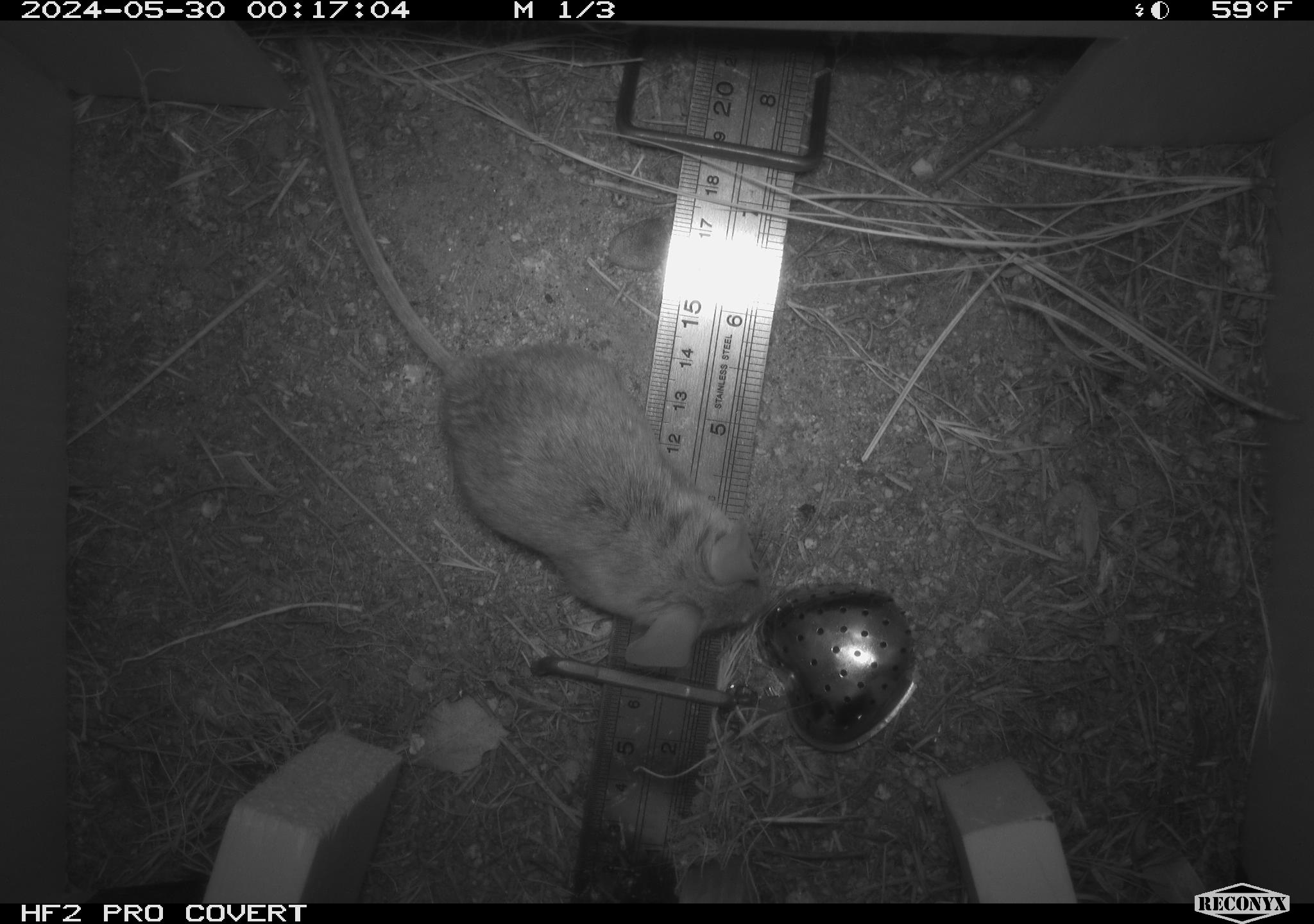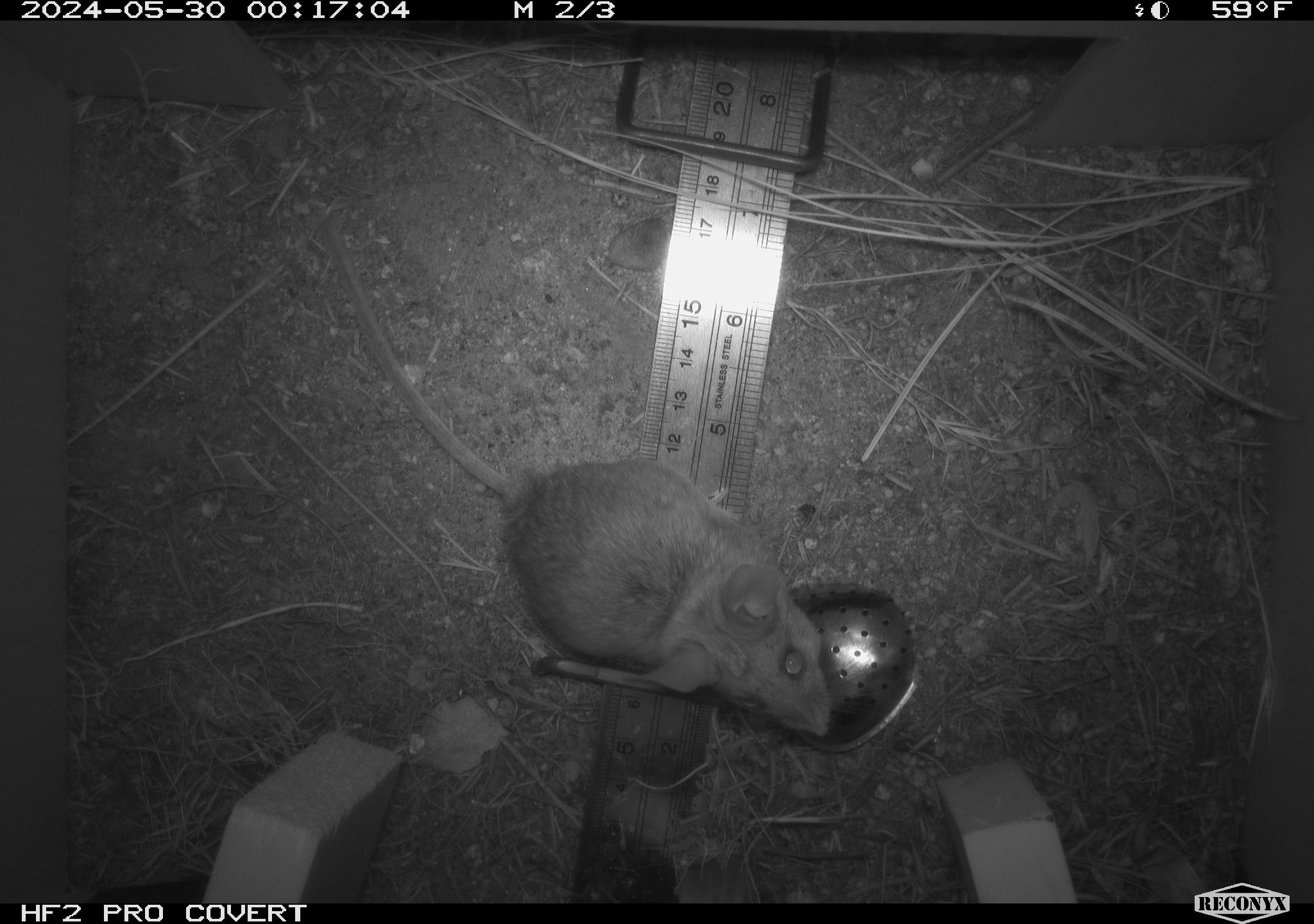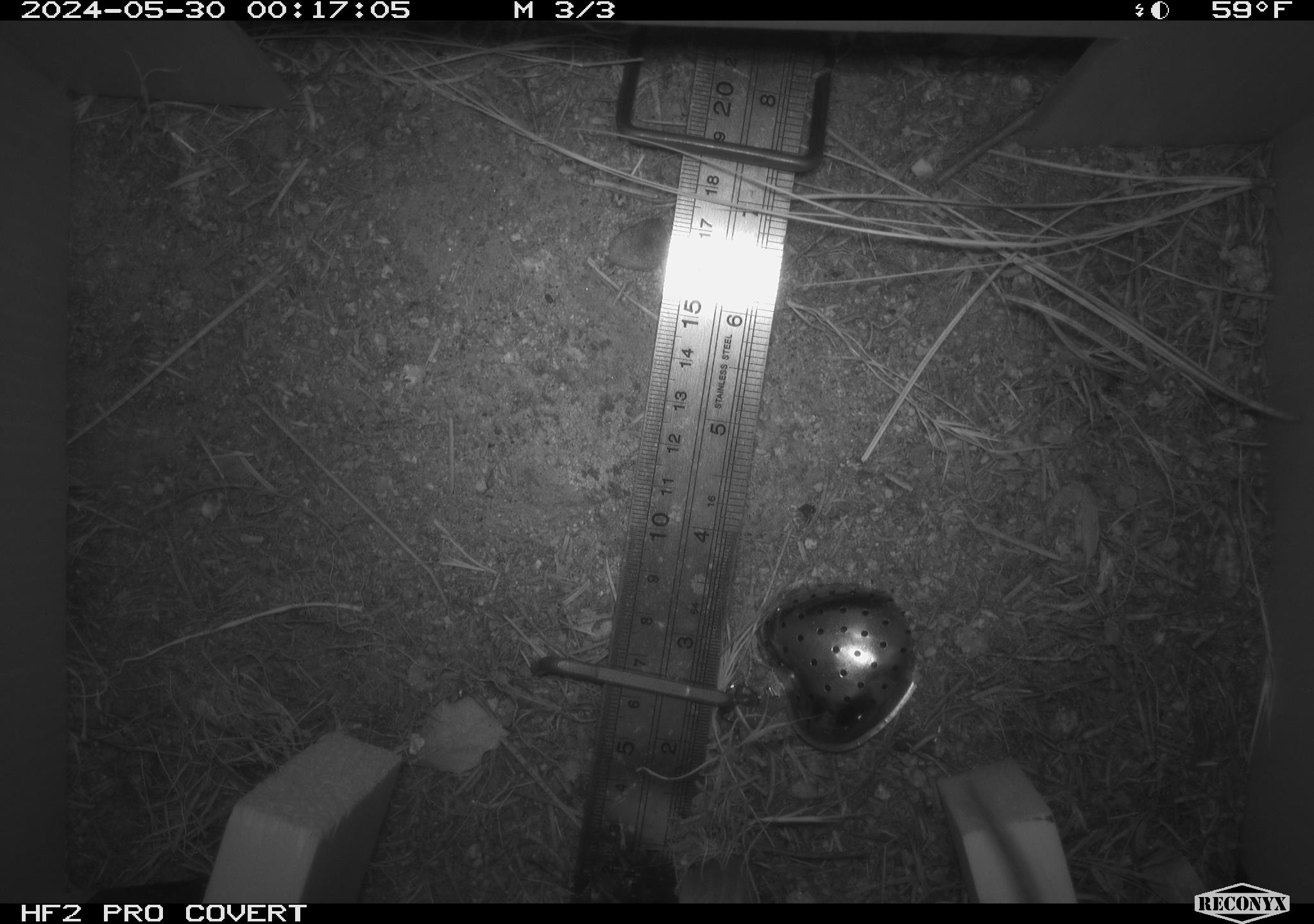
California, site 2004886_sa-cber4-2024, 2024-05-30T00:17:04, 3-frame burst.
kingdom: Animalia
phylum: Chordata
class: Mammalia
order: Rodentia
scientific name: Rodentia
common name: mouse species